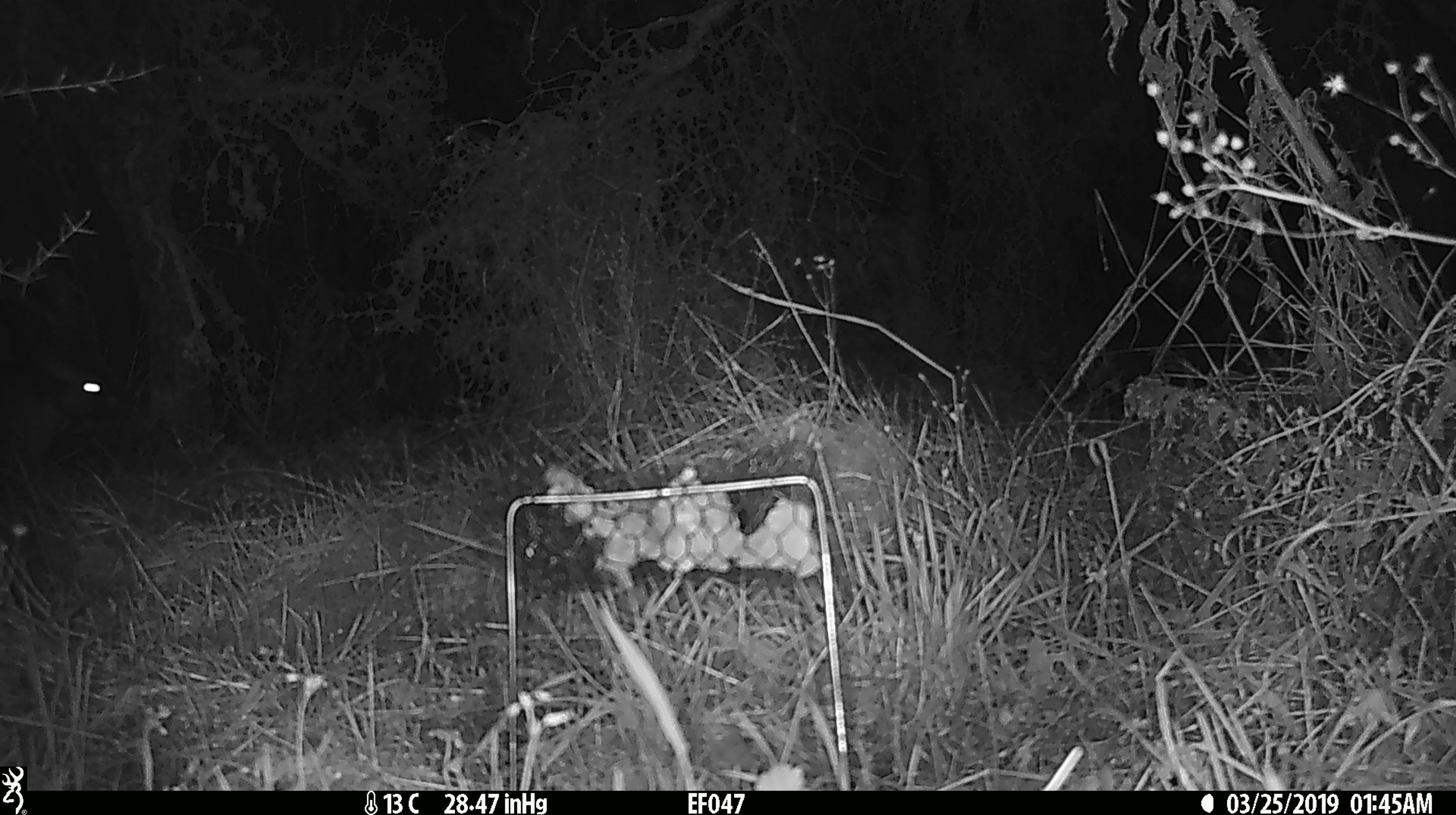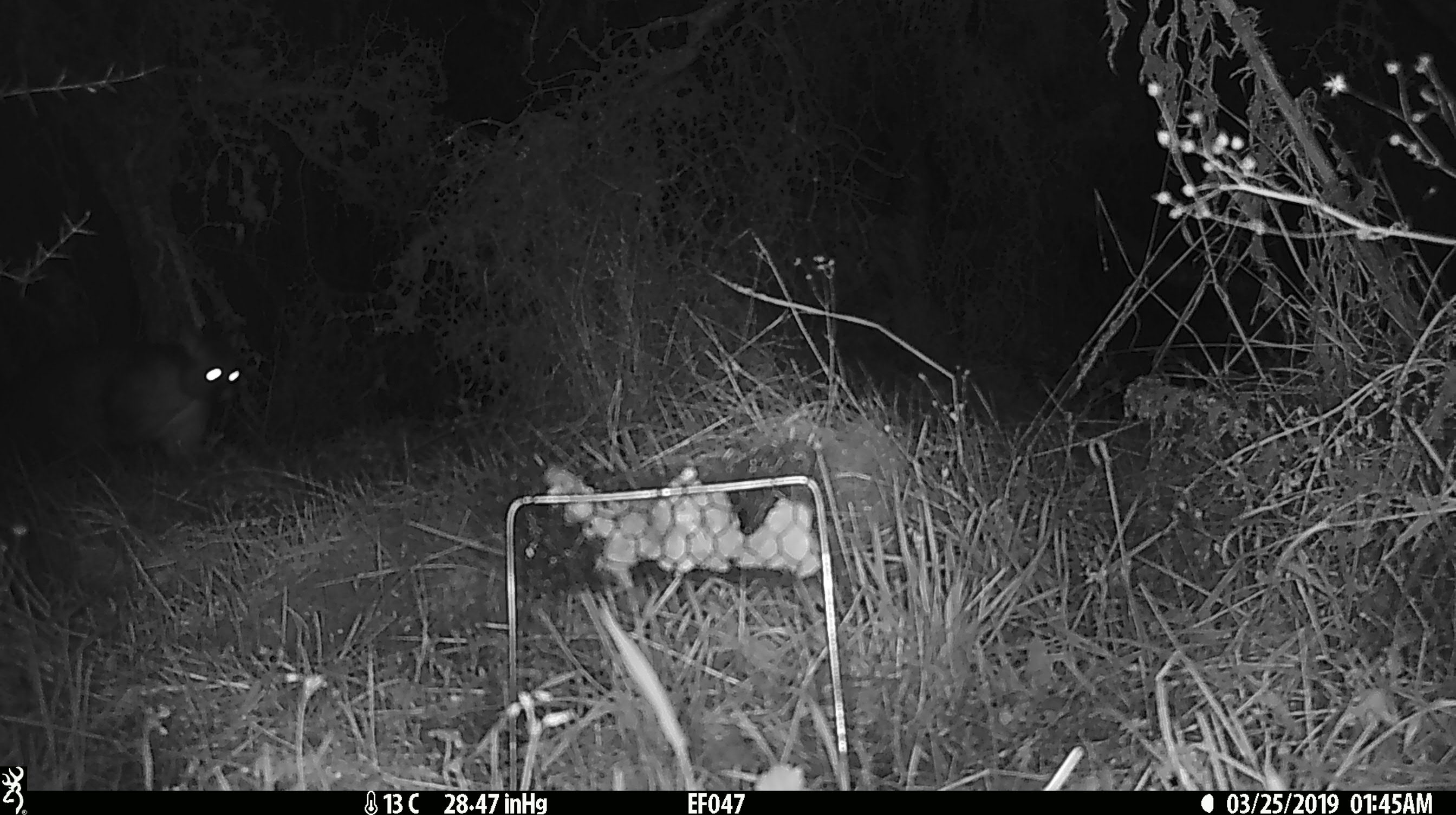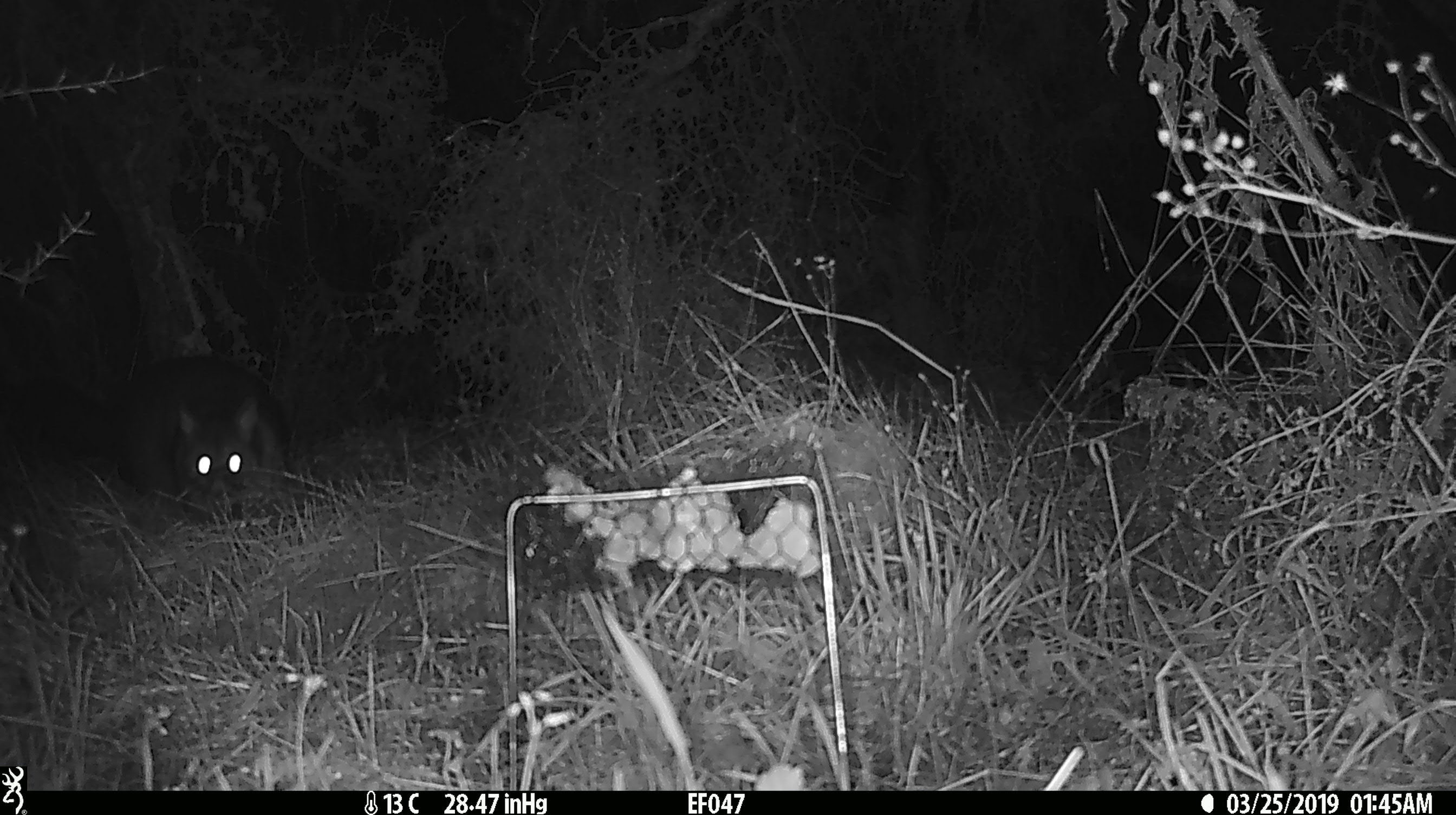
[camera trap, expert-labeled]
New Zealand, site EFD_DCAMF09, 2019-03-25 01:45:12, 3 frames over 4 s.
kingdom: Animalia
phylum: Chordata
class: Mammalia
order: Diprotodontia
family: Phalangeridae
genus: Trichosurus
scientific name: Trichosurus vulpecula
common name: common brushtail possum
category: possum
Possum (common brushtail possum) (Trichosurus vulpecula).